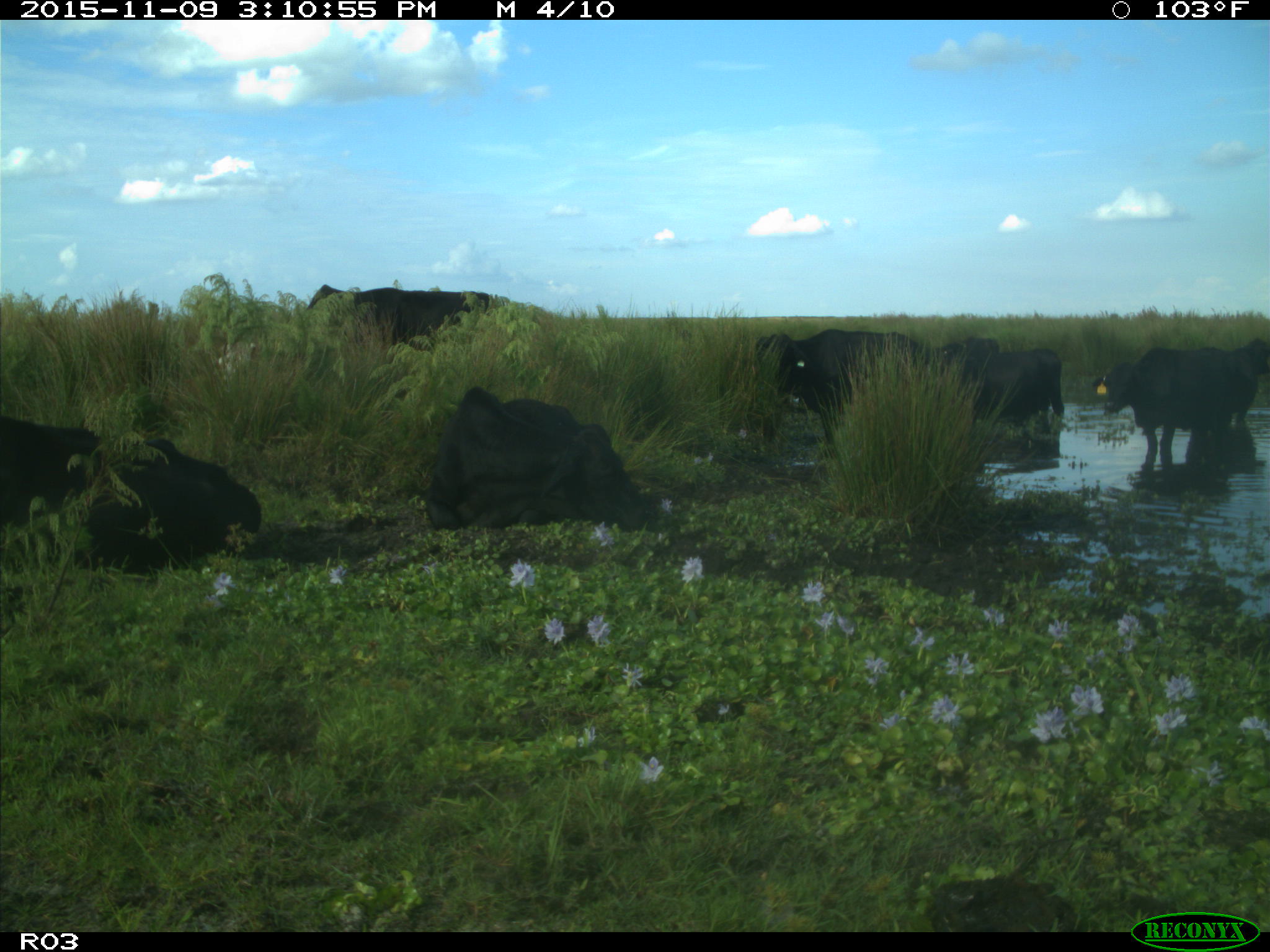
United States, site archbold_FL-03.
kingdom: Animalia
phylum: Chordata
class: Mammalia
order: Artiodactyla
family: Bovidae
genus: Bos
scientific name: Bos taurus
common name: domestic cow